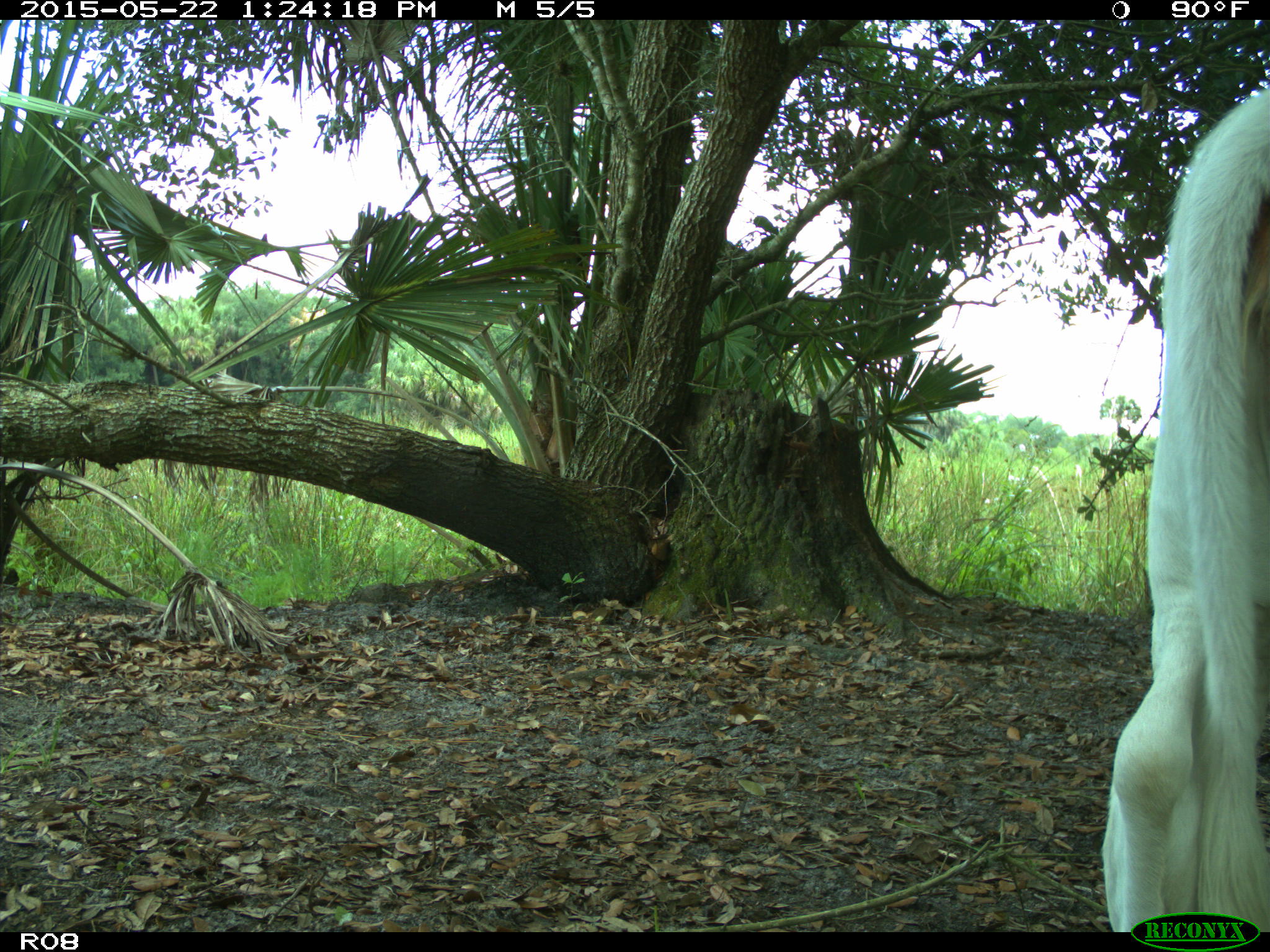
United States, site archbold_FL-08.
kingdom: Animalia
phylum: Chordata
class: Mammalia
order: Artiodactyla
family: Bovidae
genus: Bos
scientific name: Bos taurus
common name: domestic cow